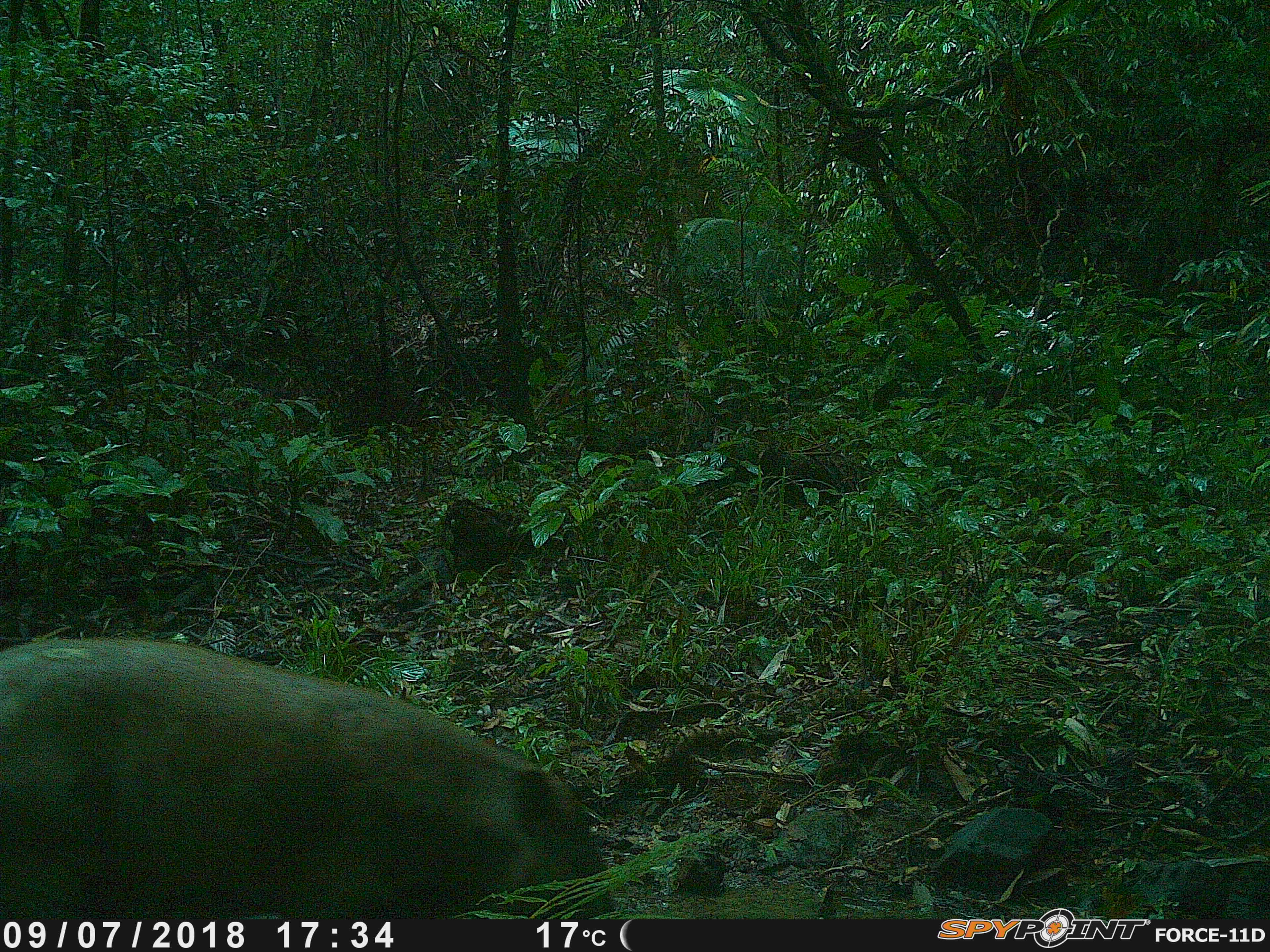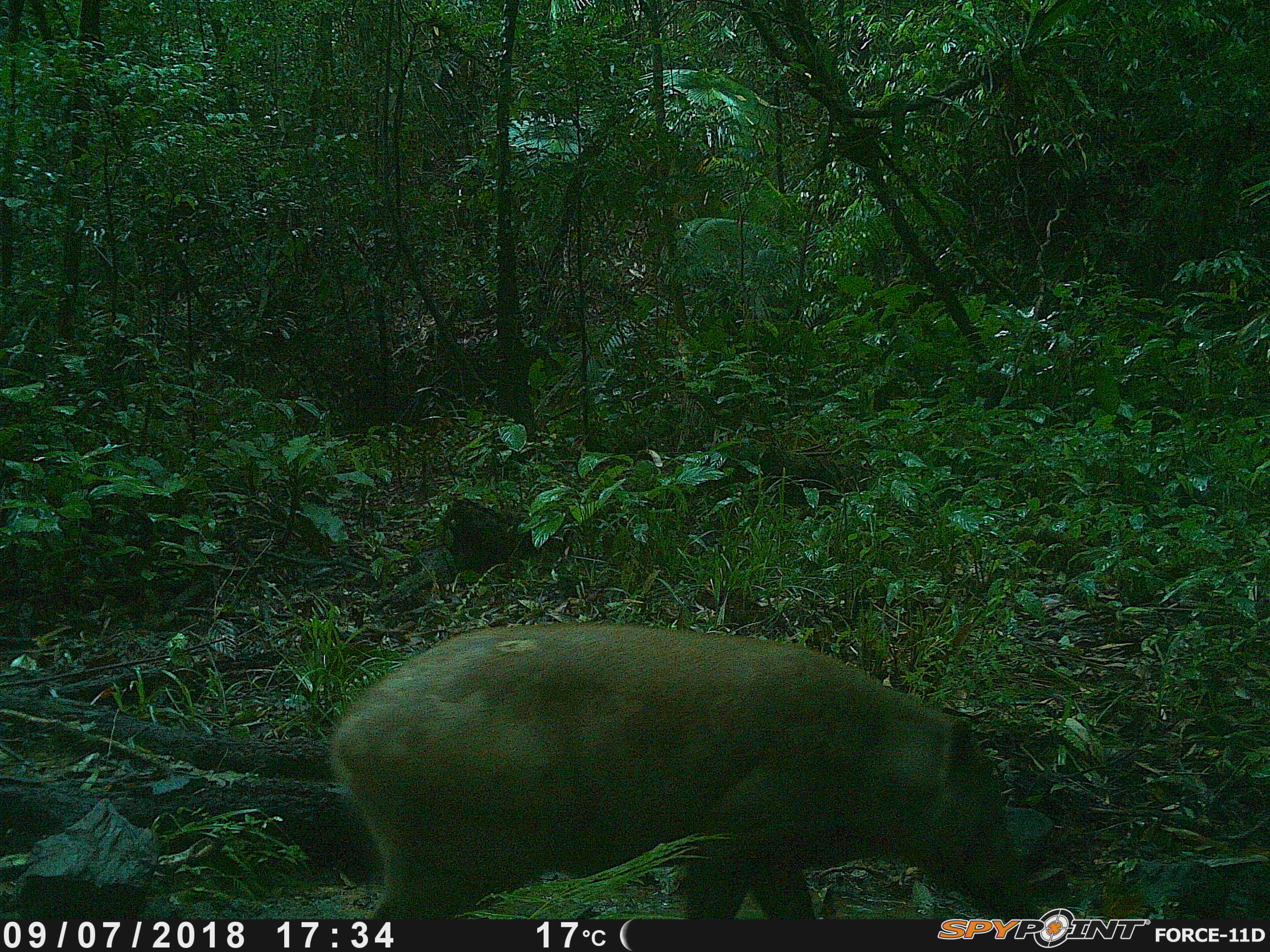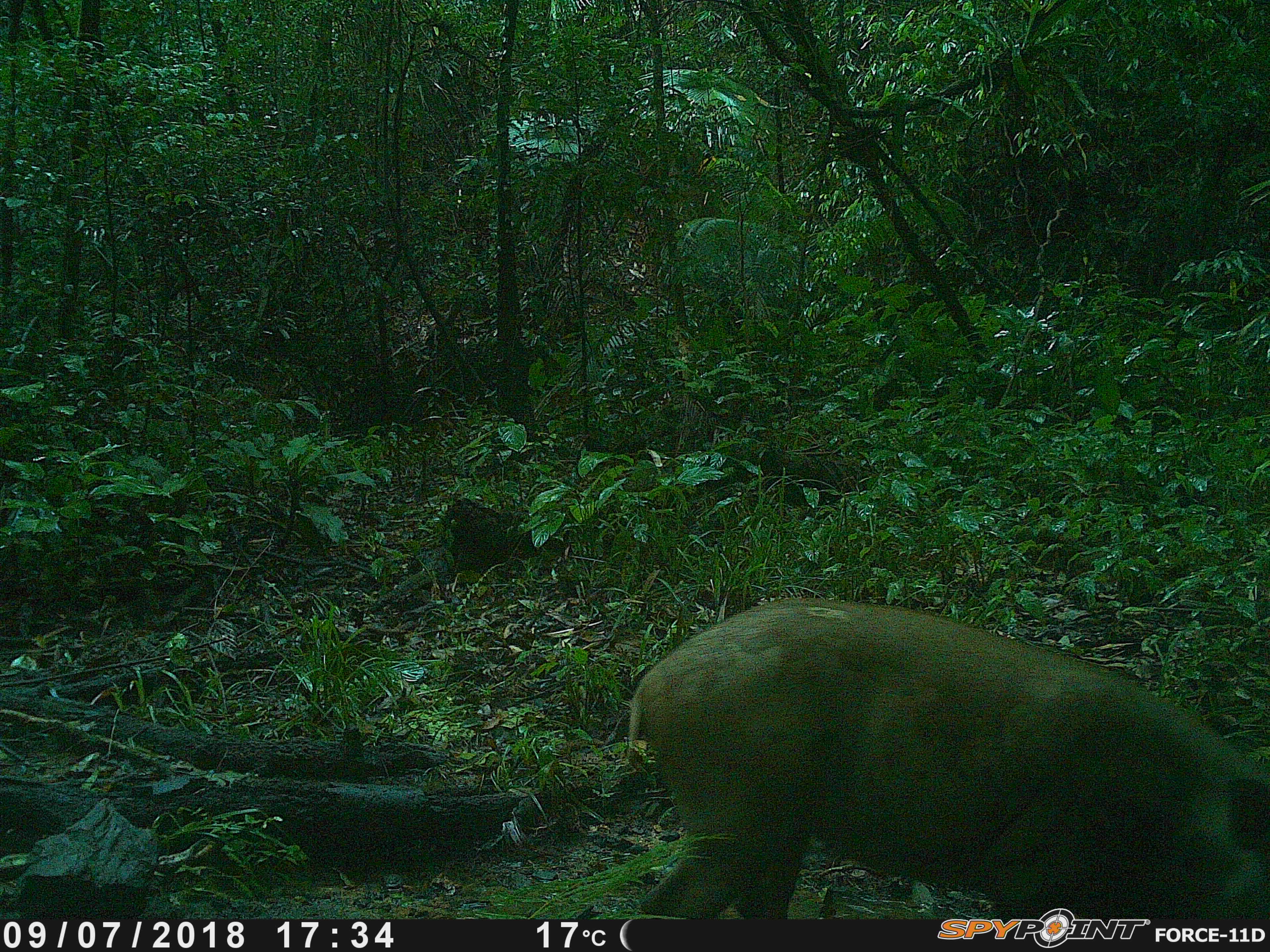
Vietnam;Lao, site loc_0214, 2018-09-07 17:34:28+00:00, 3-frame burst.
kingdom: Animalia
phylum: Chordata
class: Mammalia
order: Artiodactyla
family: Suidae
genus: Sus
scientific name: Sus scrofa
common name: eurasian wild pig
Eurasian wild pig (Sus scrofa). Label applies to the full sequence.